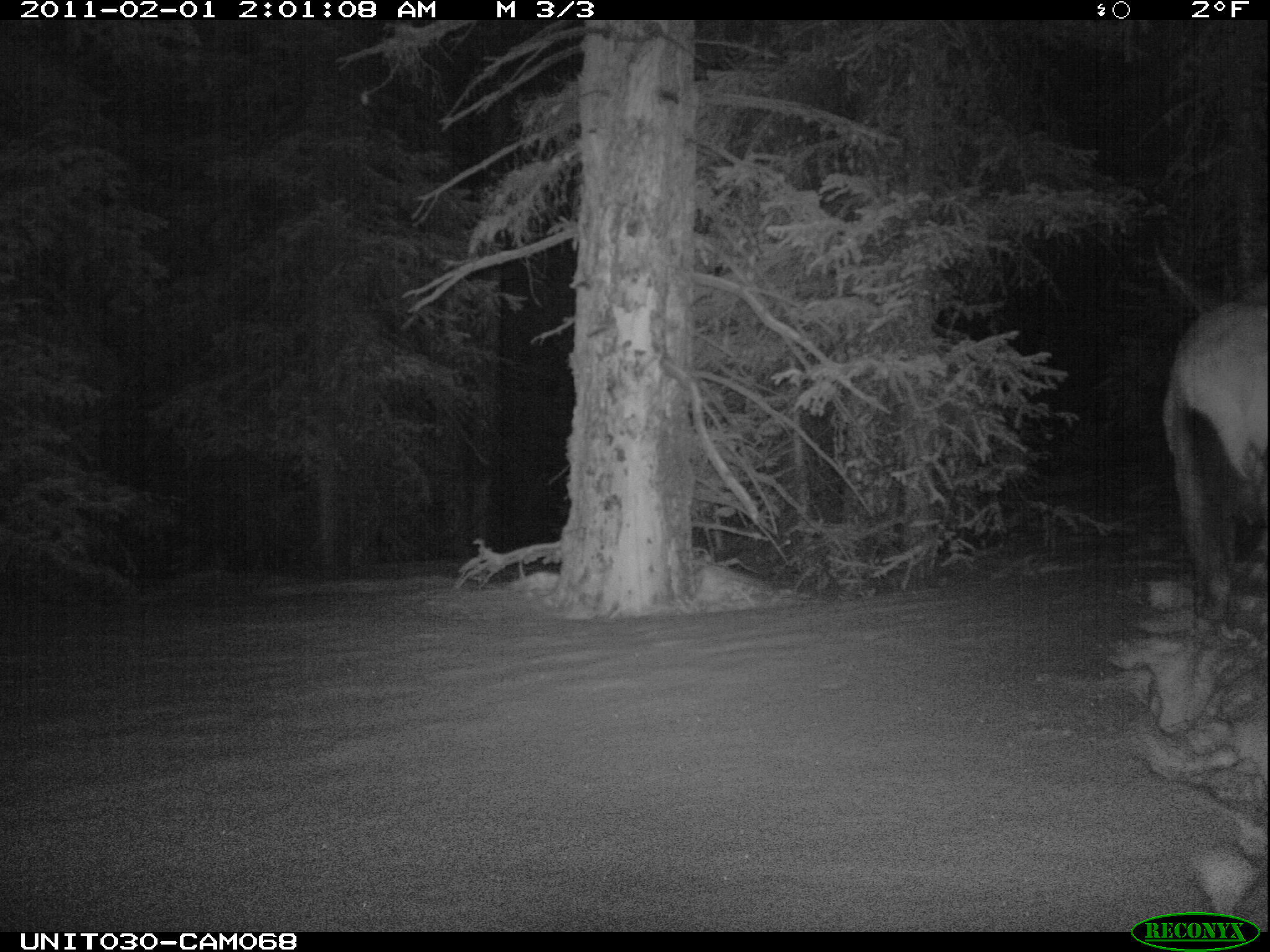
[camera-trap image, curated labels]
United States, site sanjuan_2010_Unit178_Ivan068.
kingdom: Animalia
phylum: Chordata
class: Mammalia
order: Artiodactyla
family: Cervidae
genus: Cervus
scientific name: Cervus elaphus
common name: red deer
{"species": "Cervus elaphus (red deer)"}